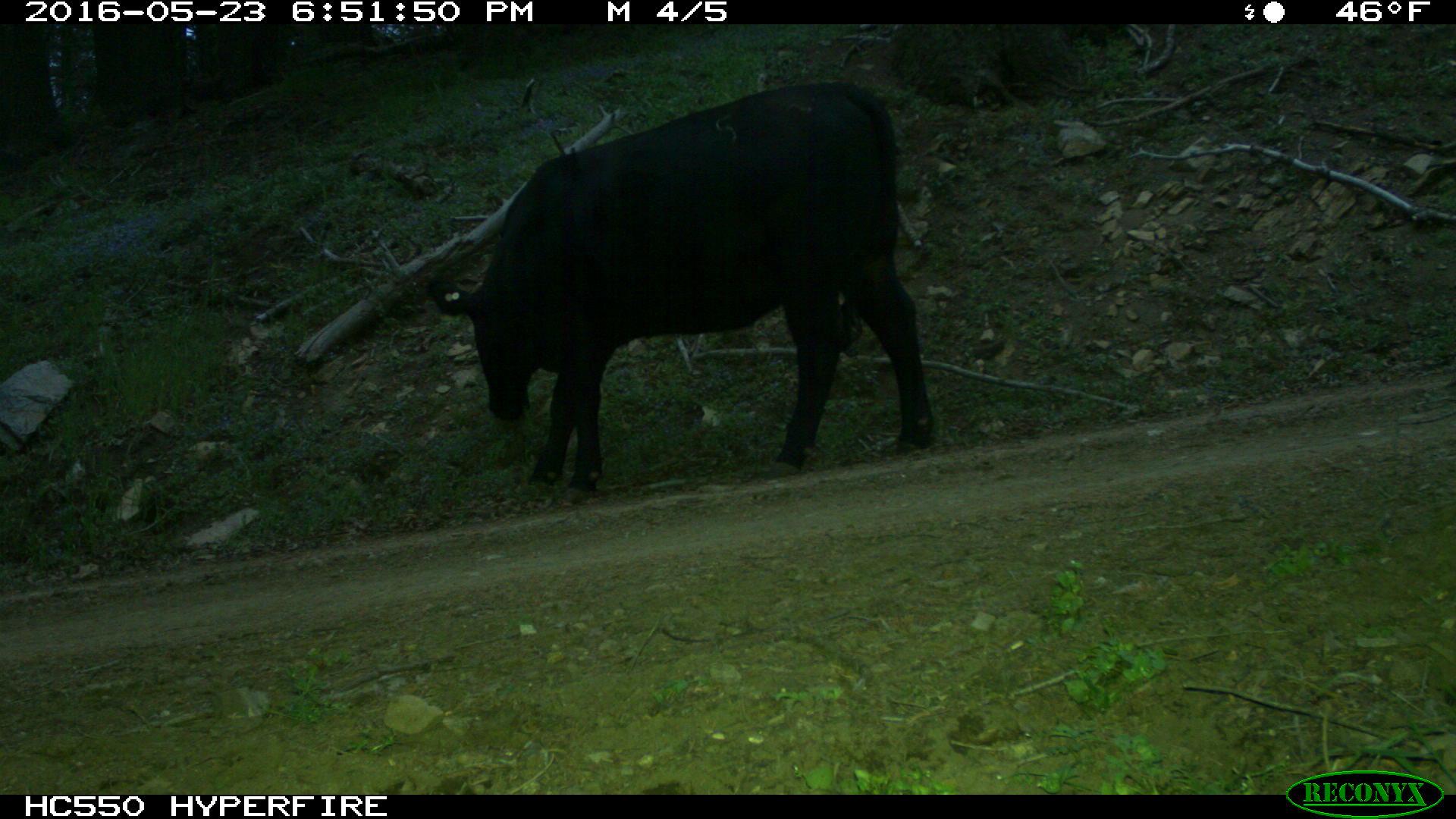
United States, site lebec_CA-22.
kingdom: Animalia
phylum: Chordata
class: Mammalia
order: Artiodactyla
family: Bovidae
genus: Bos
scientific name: Bos taurus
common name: domestic cow